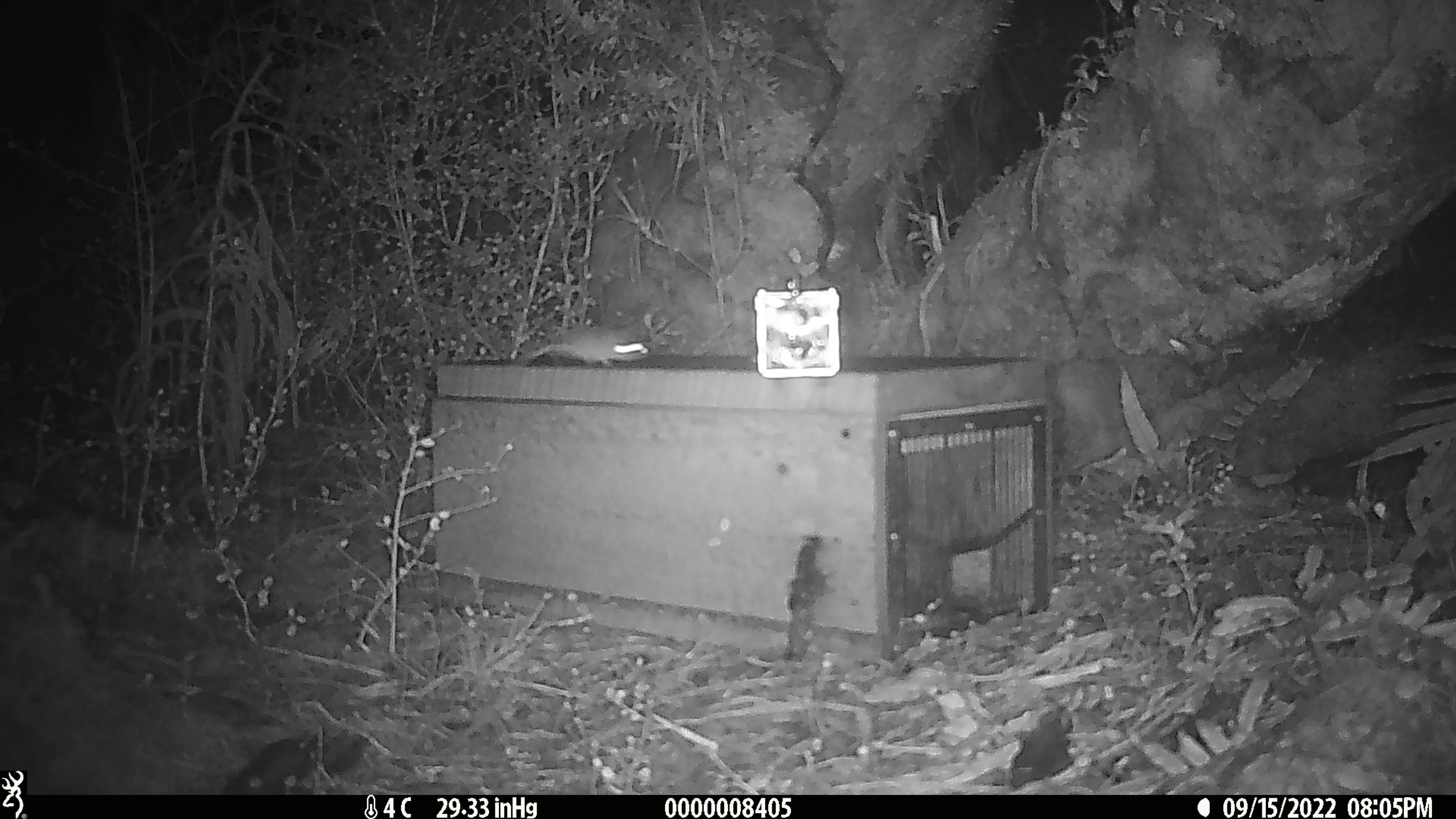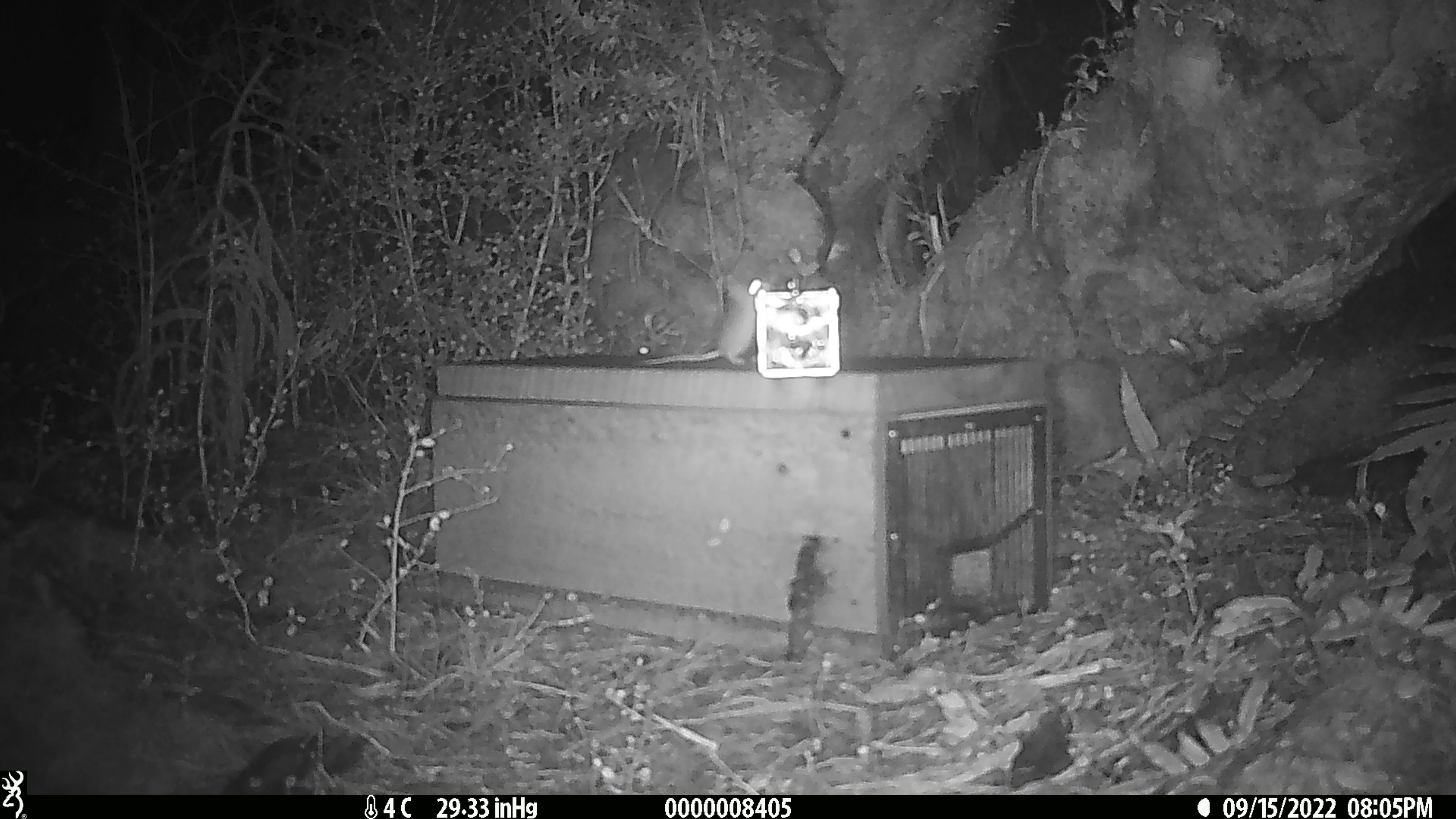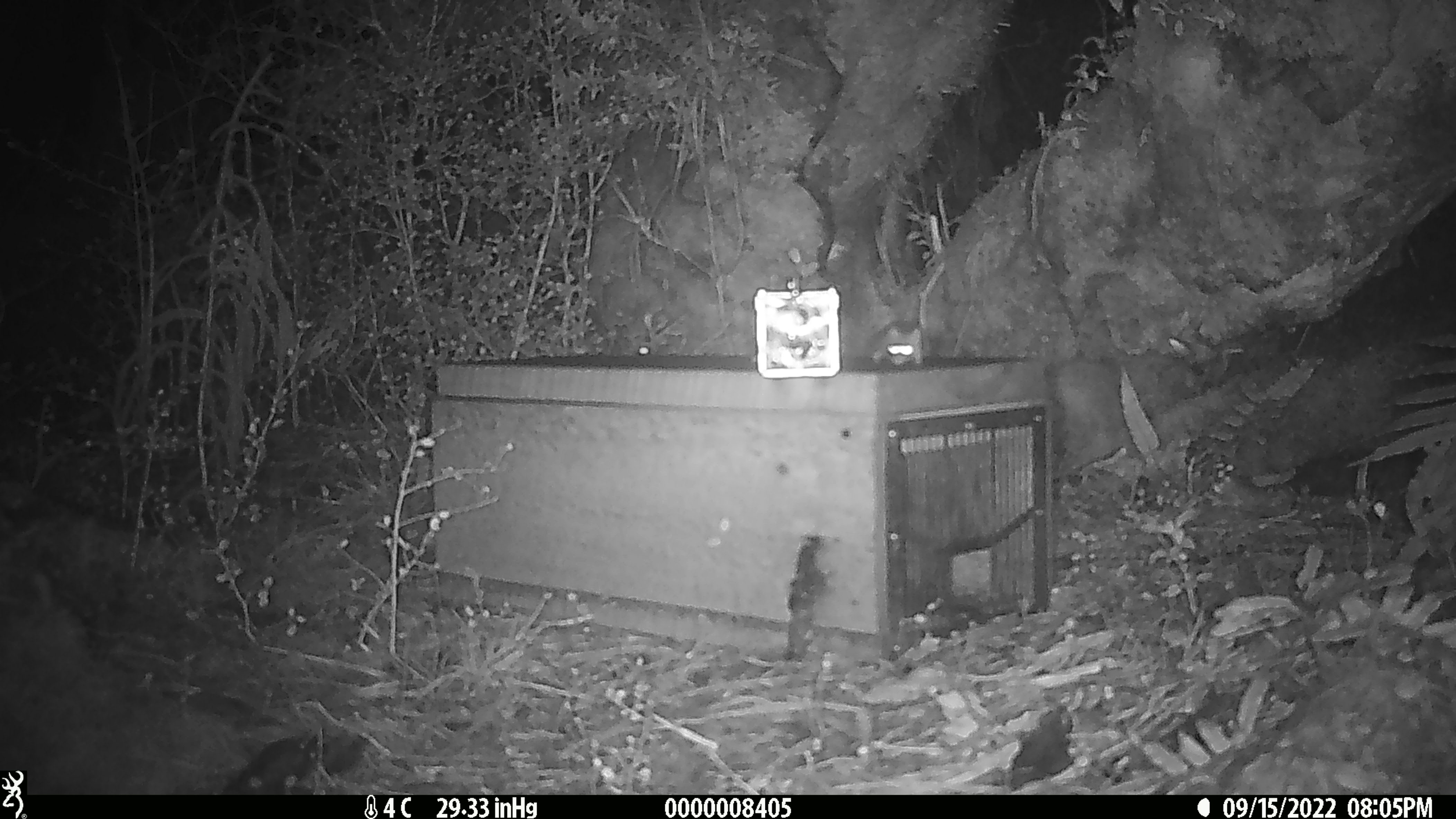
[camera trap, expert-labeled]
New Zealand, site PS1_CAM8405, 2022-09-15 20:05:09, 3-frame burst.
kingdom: Animalia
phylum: Chordata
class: Mammalia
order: Rodentia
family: Muridae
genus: Mus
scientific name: Mus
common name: mouse